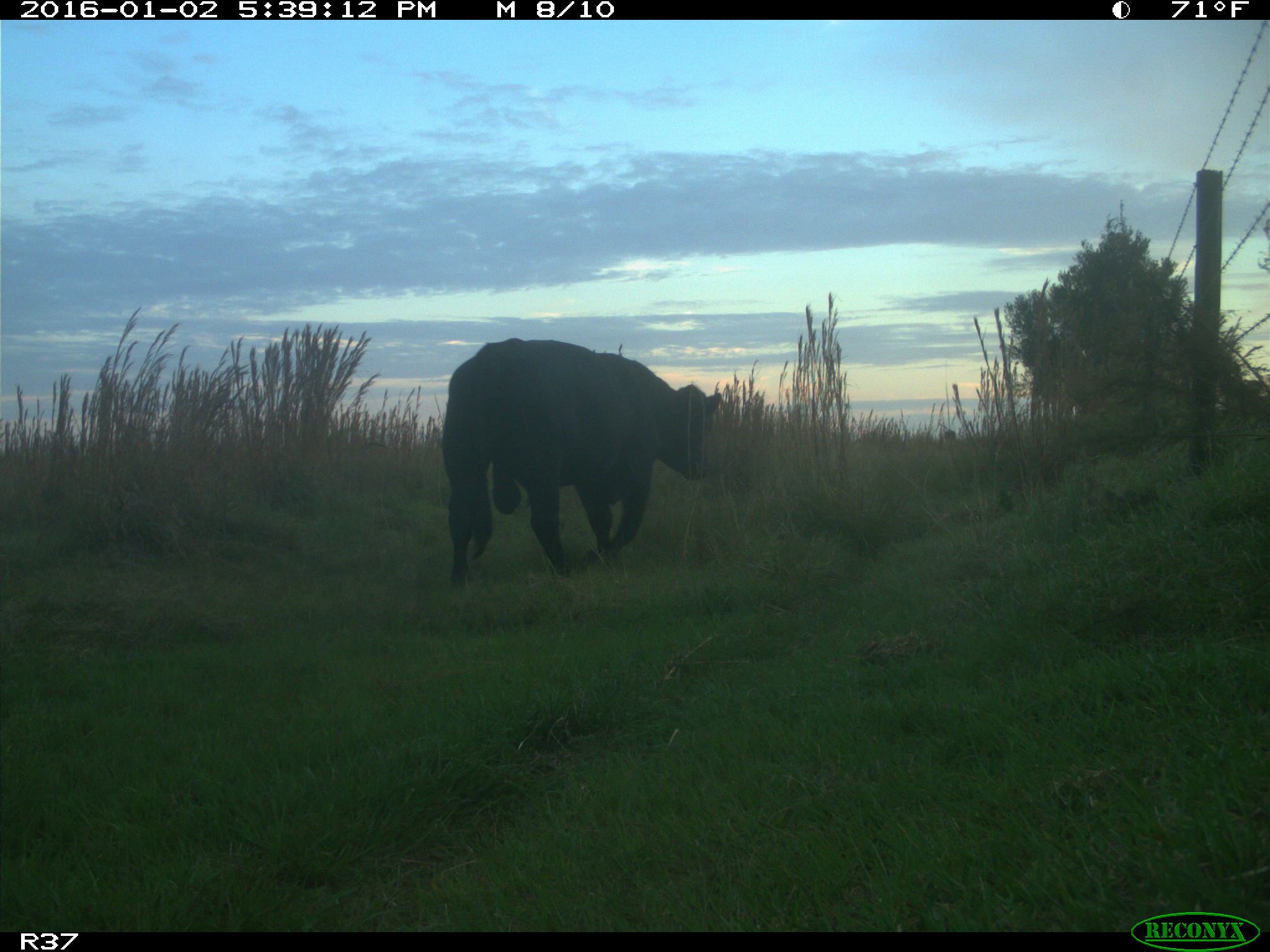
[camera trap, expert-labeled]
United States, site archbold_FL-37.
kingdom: Animalia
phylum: Chordata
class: Mammalia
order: Artiodactyla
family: Bovidae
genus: Bos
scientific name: Bos taurus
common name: domestic cow